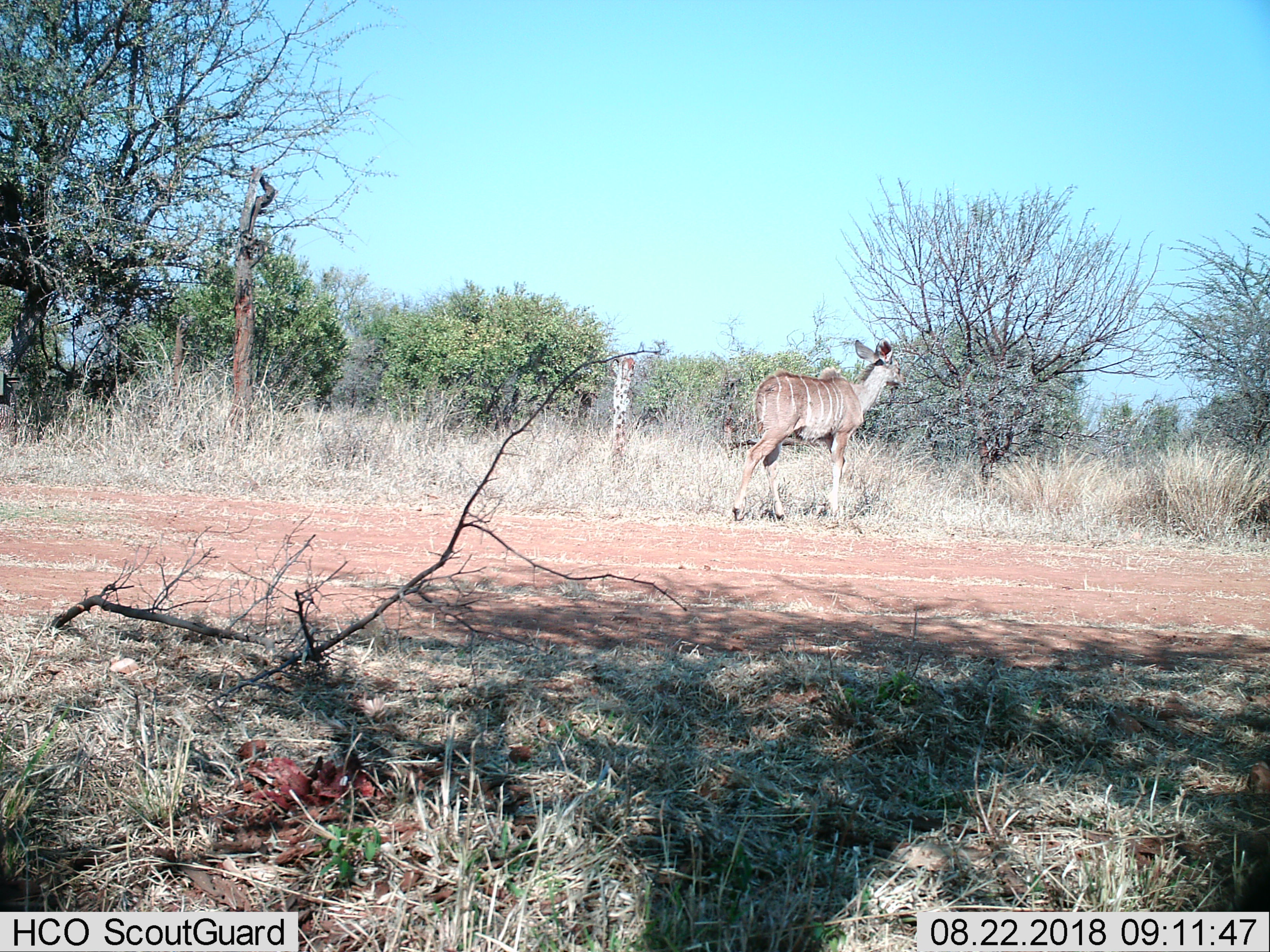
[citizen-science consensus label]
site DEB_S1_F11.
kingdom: Animalia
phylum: Chordata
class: Mammalia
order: Artiodactyla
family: Bovidae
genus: Tragelaphus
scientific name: Tragelaphus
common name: kudu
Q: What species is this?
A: Kudu (Tragelaphus).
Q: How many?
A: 1.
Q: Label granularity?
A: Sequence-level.